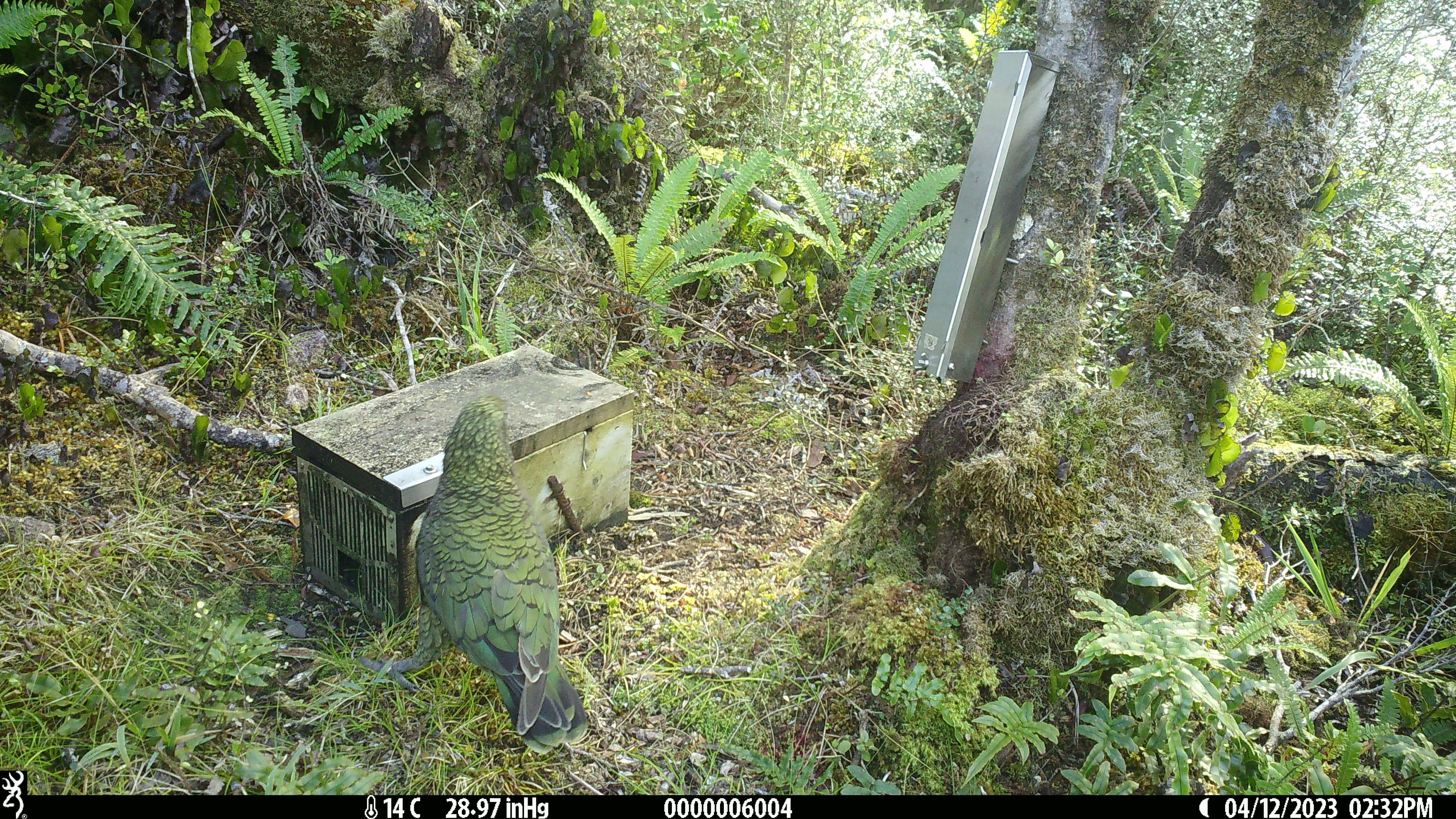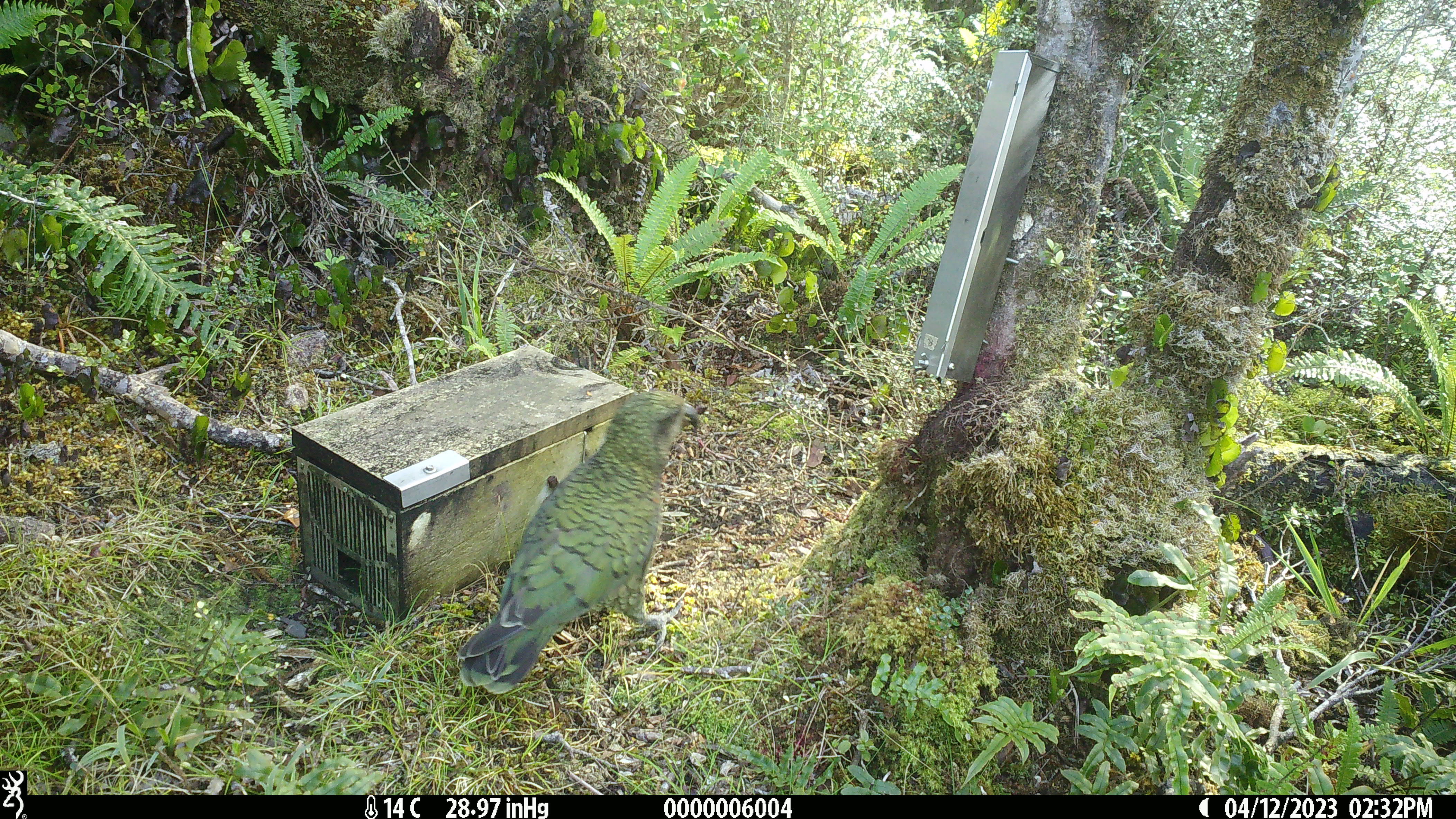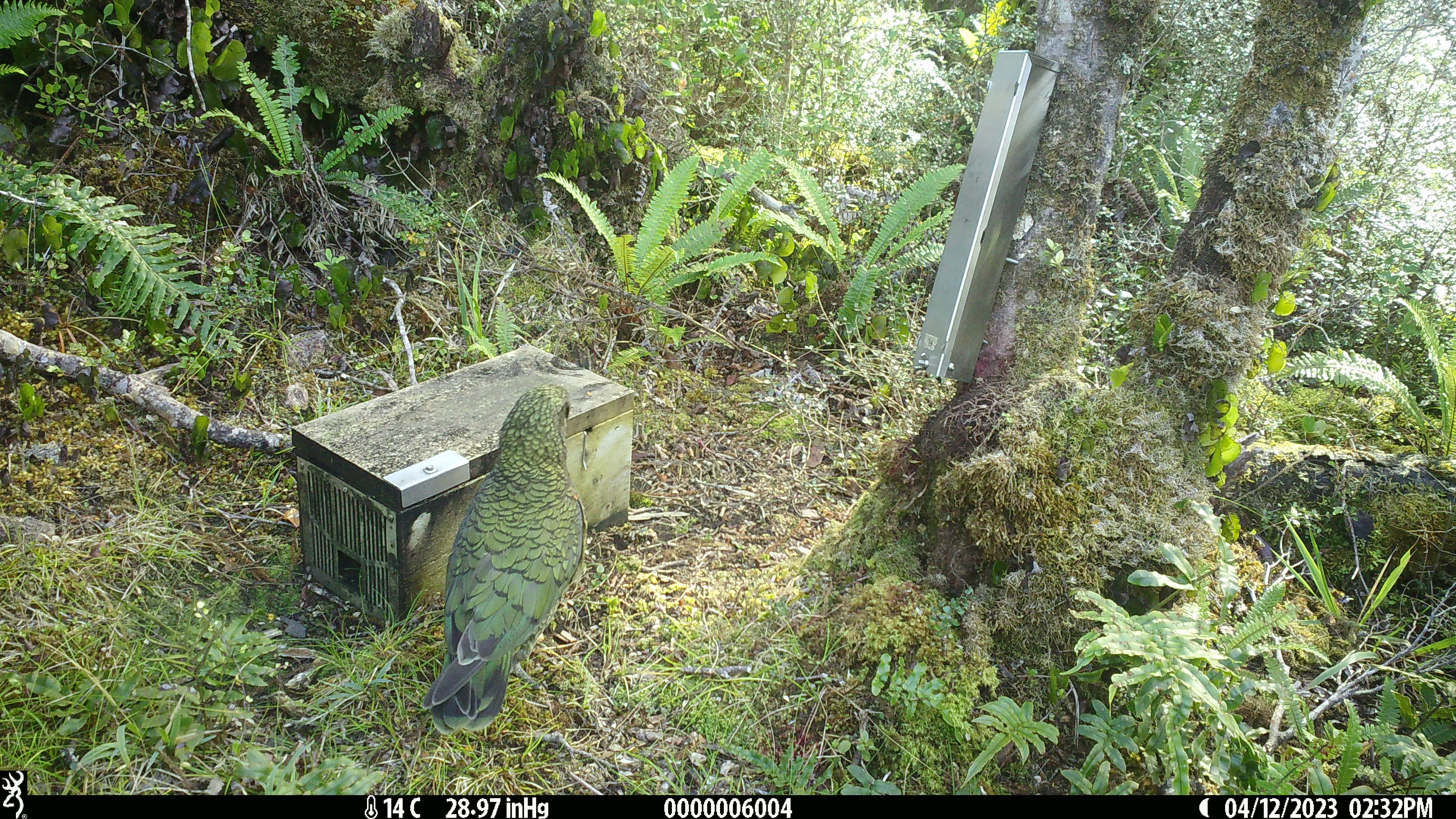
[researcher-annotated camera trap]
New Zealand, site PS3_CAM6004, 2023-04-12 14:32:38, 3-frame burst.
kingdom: Animalia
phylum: Chordata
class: Aves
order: Psittaciformes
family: Strigopidae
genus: Nestor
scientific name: Nestor notabilis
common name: kea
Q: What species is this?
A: Kea (Nestor notabilis).